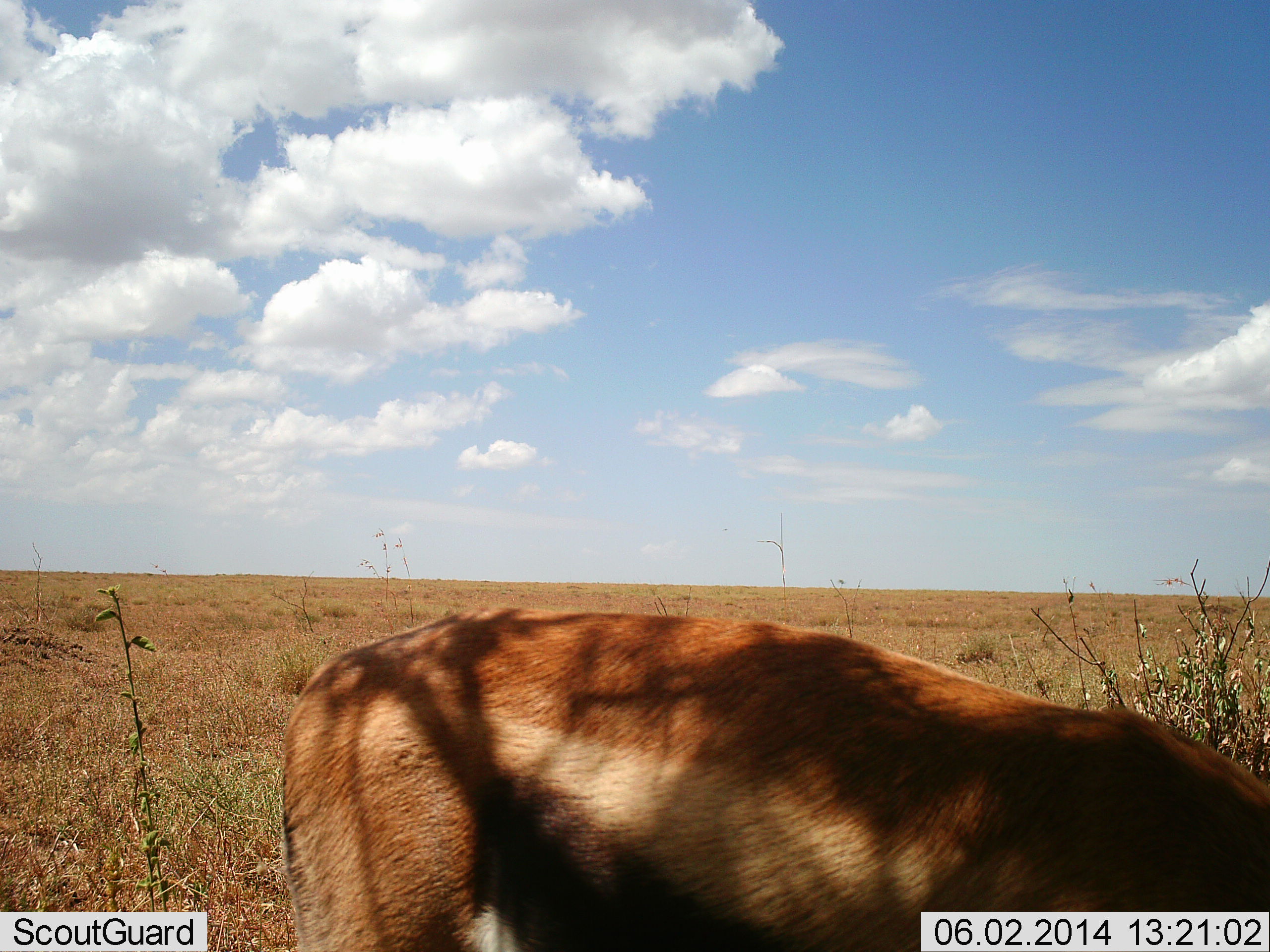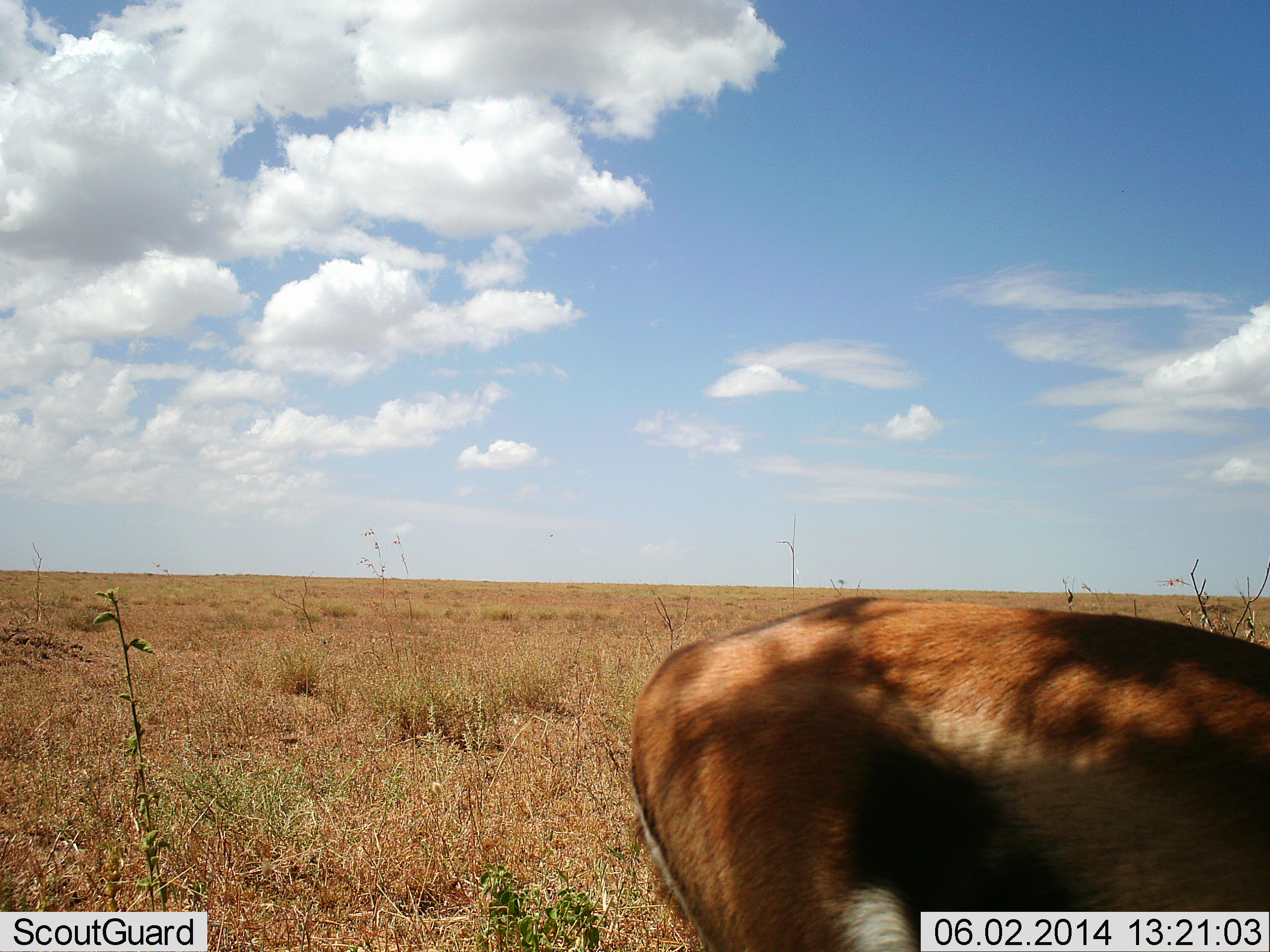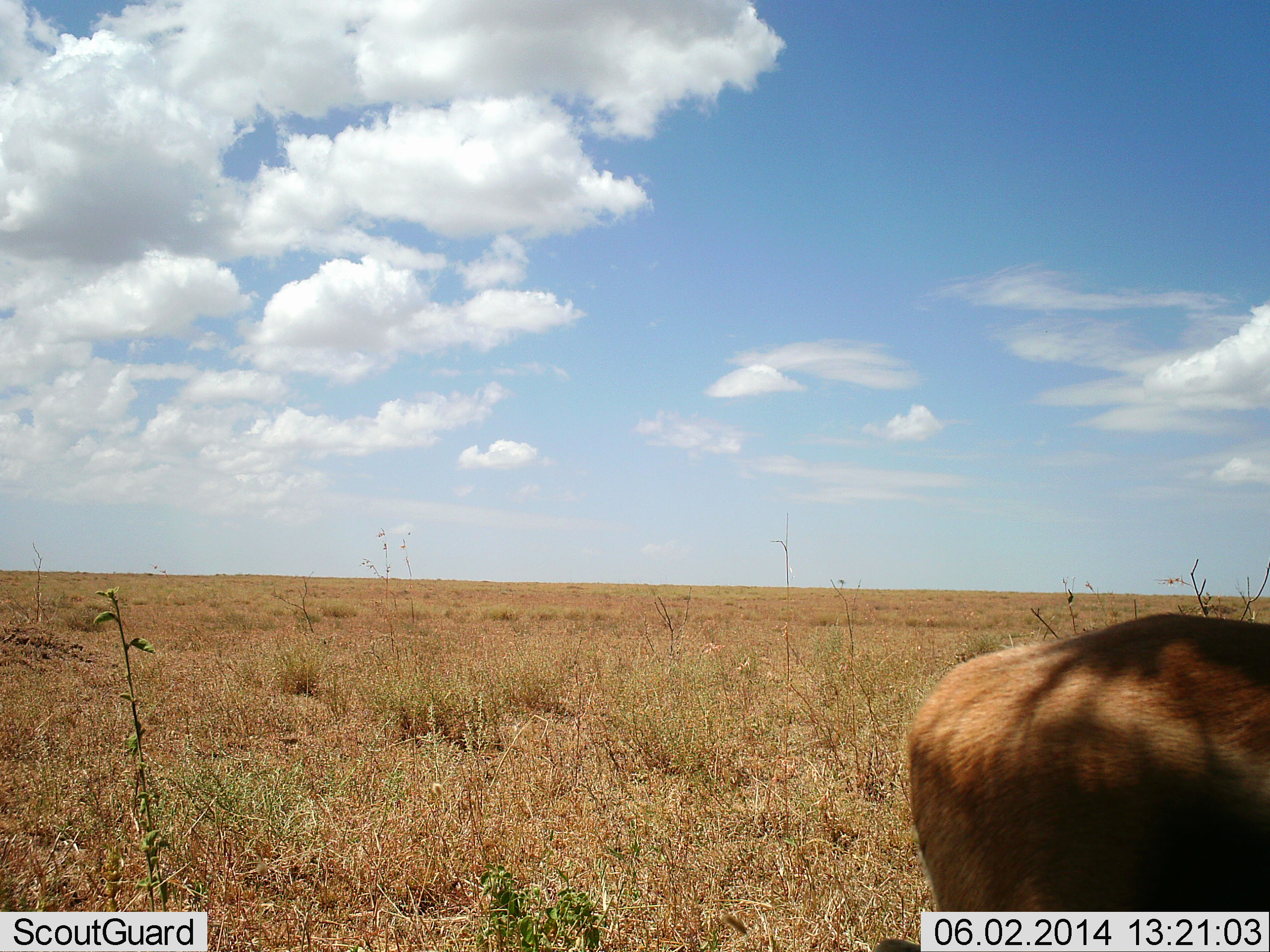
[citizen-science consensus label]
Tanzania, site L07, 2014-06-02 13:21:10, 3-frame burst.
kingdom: Animalia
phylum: Chordata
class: Mammalia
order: Artiodactyla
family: Bovidae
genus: Eudorcas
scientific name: Eudorcas thomsonii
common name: thomson's gazelle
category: gazellethomsons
Gazellethomsons (thomson's gazelle) (Eudorcas thomsonii), count 1. Behavior (volunteer vote fractions): standing 20%, resting 0%, moving 80%, interacting 0%. Young present (vote fraction): 0%. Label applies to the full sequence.